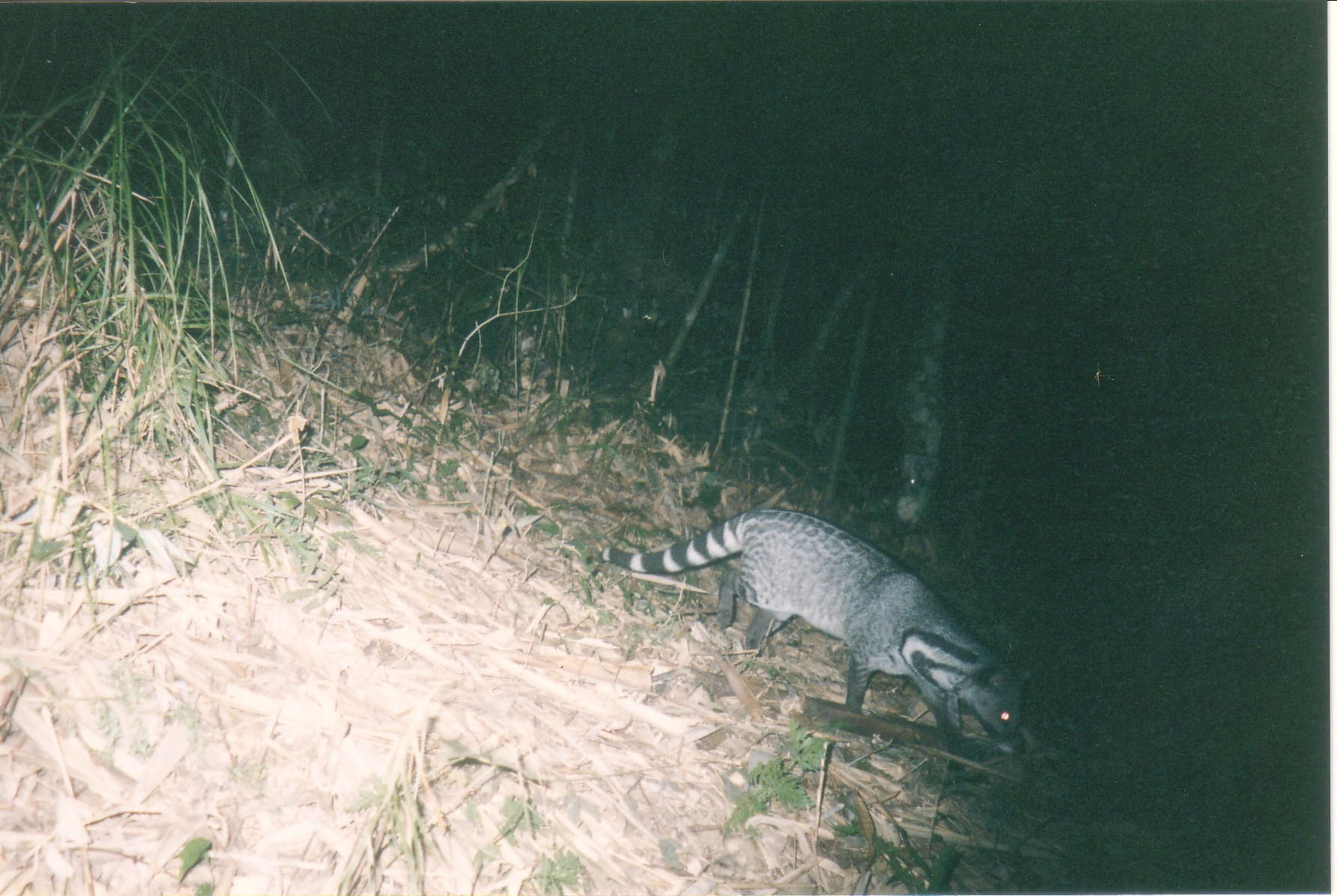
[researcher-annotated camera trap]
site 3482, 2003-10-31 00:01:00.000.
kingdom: Animalia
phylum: Chordata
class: Mammalia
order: Carnivora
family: Viverridae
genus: Viverra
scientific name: Viverra zibetha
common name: large indian civet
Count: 1.